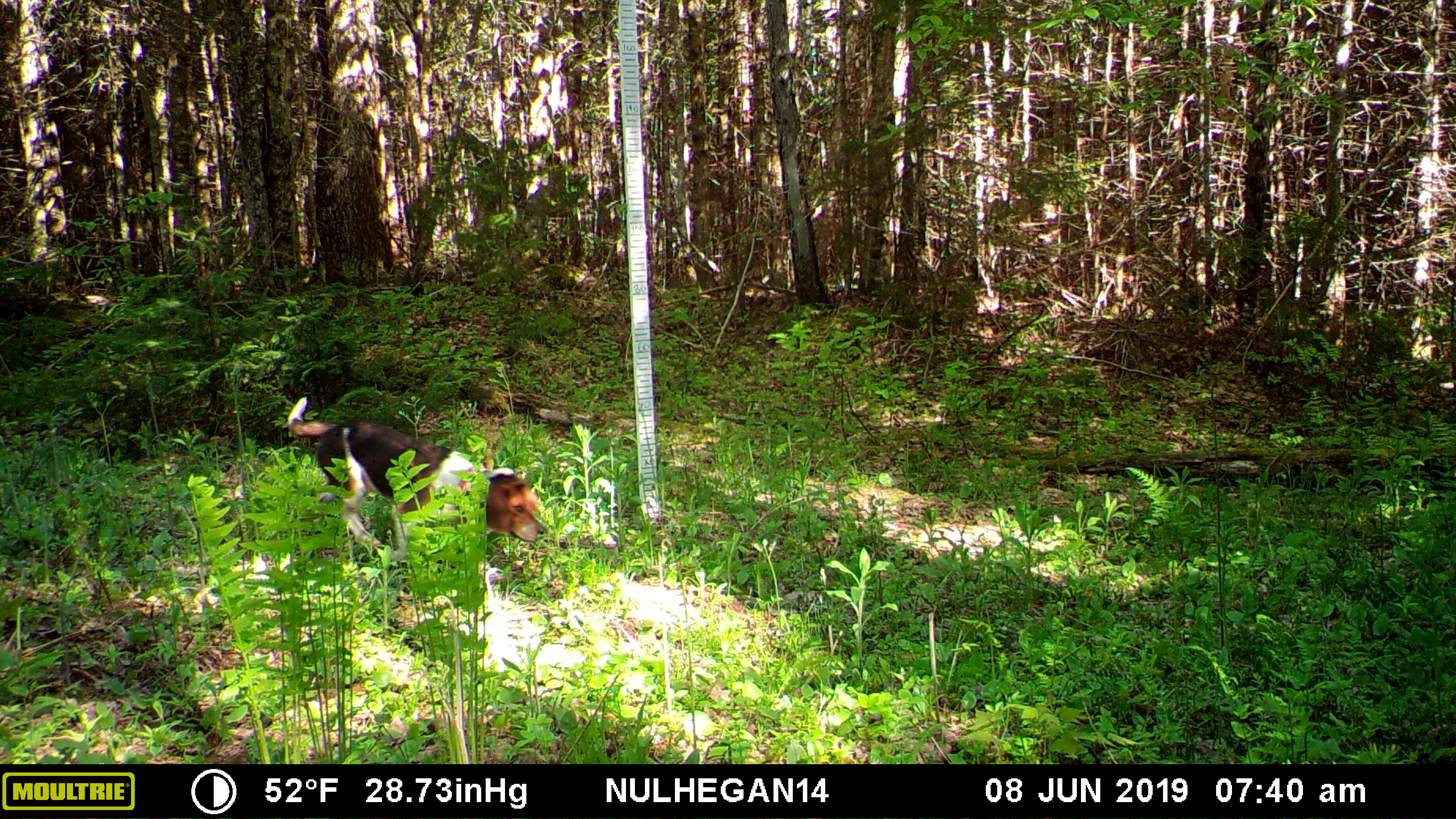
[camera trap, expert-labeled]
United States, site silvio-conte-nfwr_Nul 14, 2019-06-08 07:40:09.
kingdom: Animalia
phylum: Chordata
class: Mammalia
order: Carnivora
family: Canidae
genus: Canis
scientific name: Canis familiaris familiaris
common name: domestic dog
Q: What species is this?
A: Domestic dog (Canis familiaris familiaris).